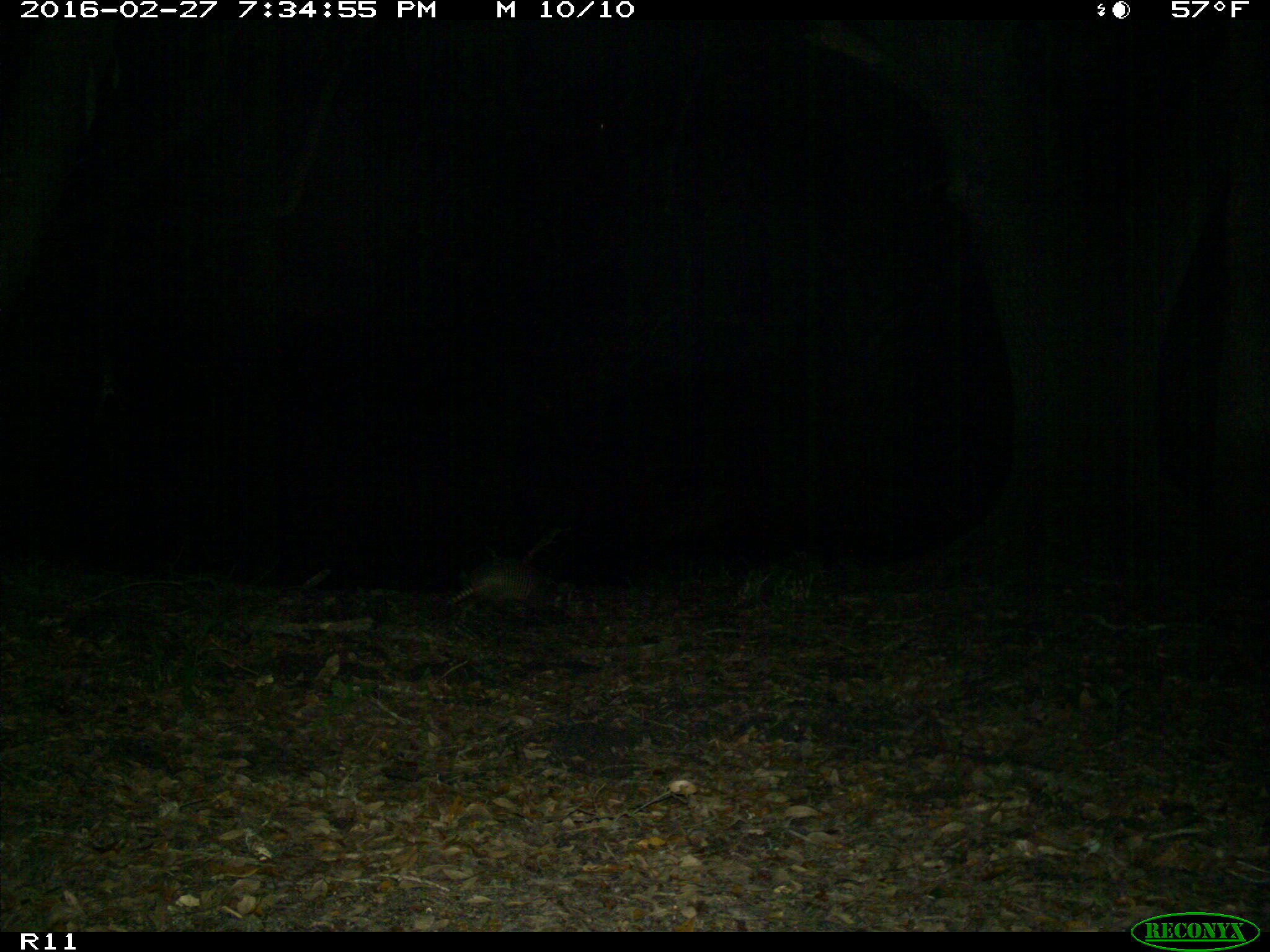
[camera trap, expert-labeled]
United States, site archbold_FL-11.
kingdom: Animalia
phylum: Chordata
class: Mammalia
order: Cingulata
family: Dasypodidae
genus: Dasypus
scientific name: Dasypus novemcinctus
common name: nine-banded armadillo